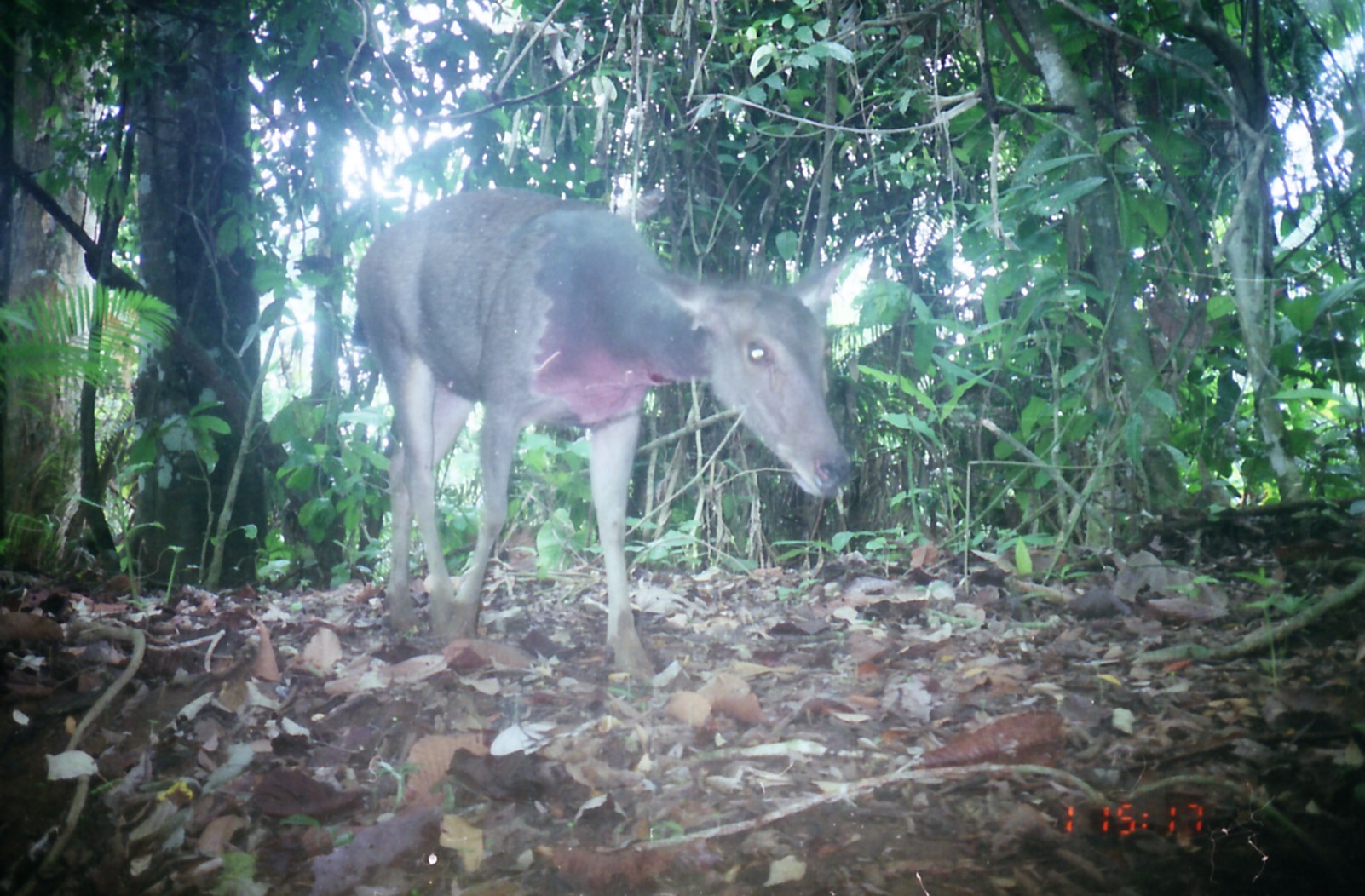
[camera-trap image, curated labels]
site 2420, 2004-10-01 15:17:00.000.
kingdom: Animalia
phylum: Chordata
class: Mammalia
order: Artiodactyla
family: Cervidae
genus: Rusa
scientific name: Rusa unicolor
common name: sambar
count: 1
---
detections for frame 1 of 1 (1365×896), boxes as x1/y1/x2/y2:
rusa unicolor: 348/183/854/684